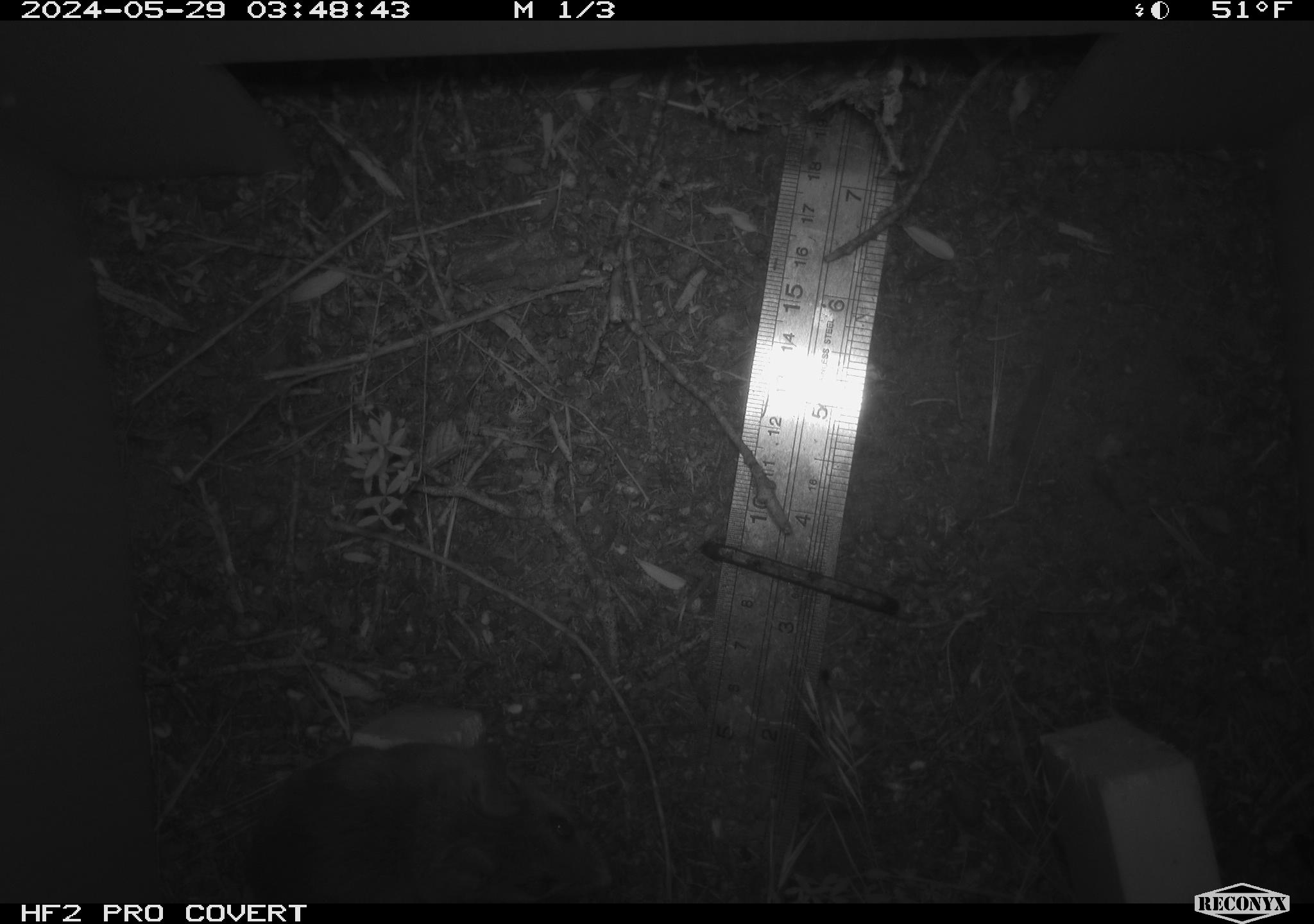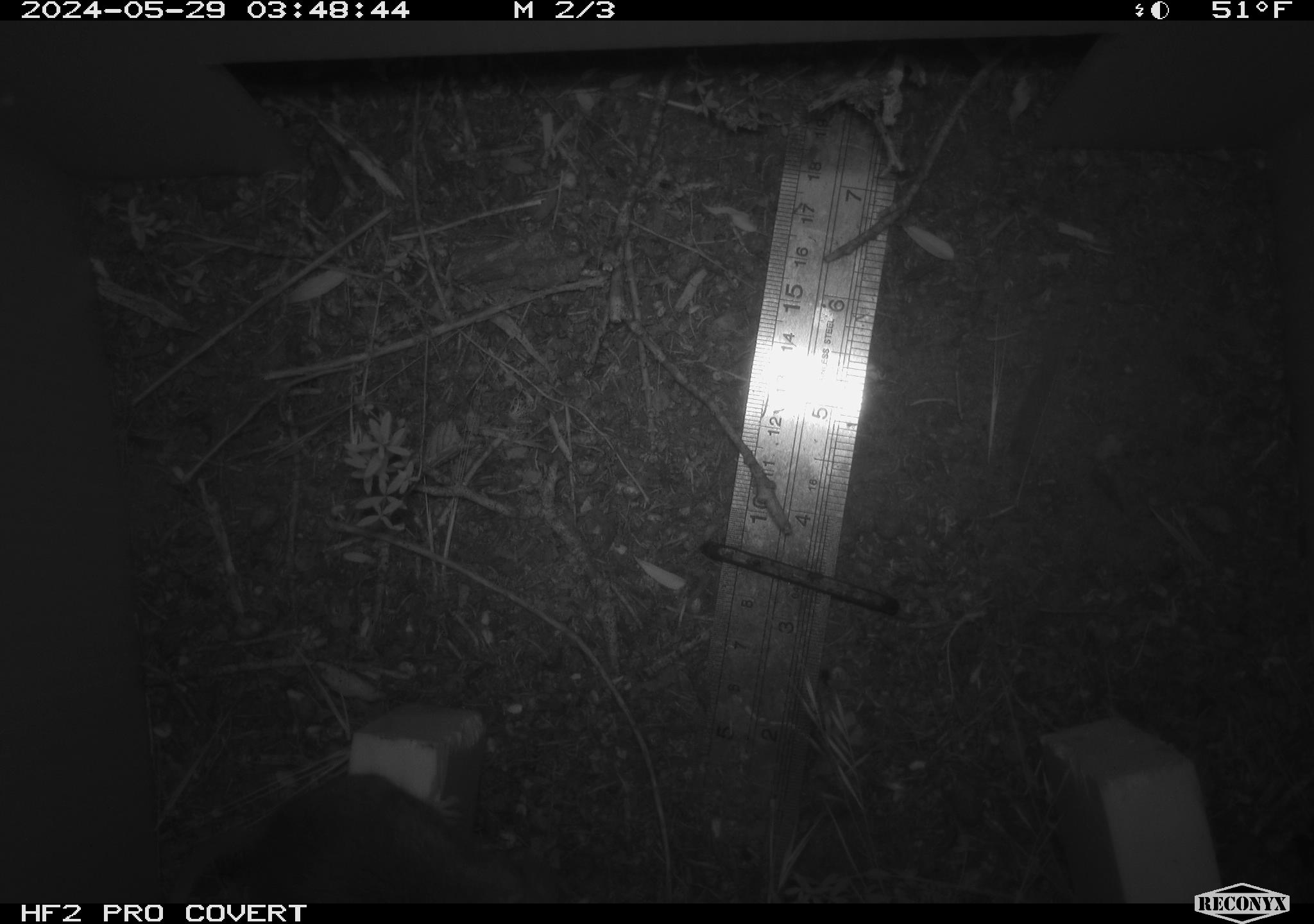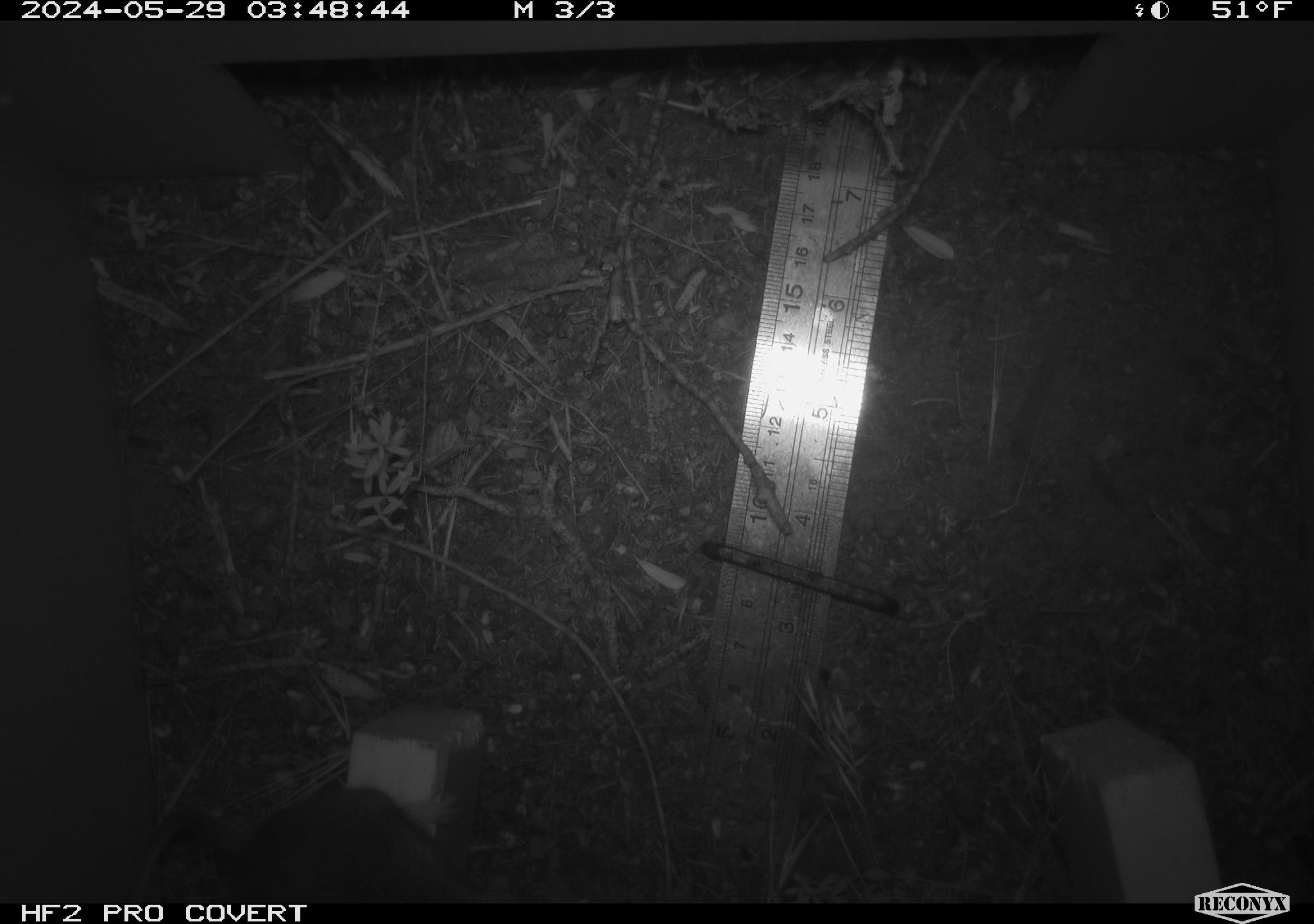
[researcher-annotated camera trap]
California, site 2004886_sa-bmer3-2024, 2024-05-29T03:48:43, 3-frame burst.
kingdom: Animalia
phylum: Chordata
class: Mammalia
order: Rodentia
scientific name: Rodentia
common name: mouse species